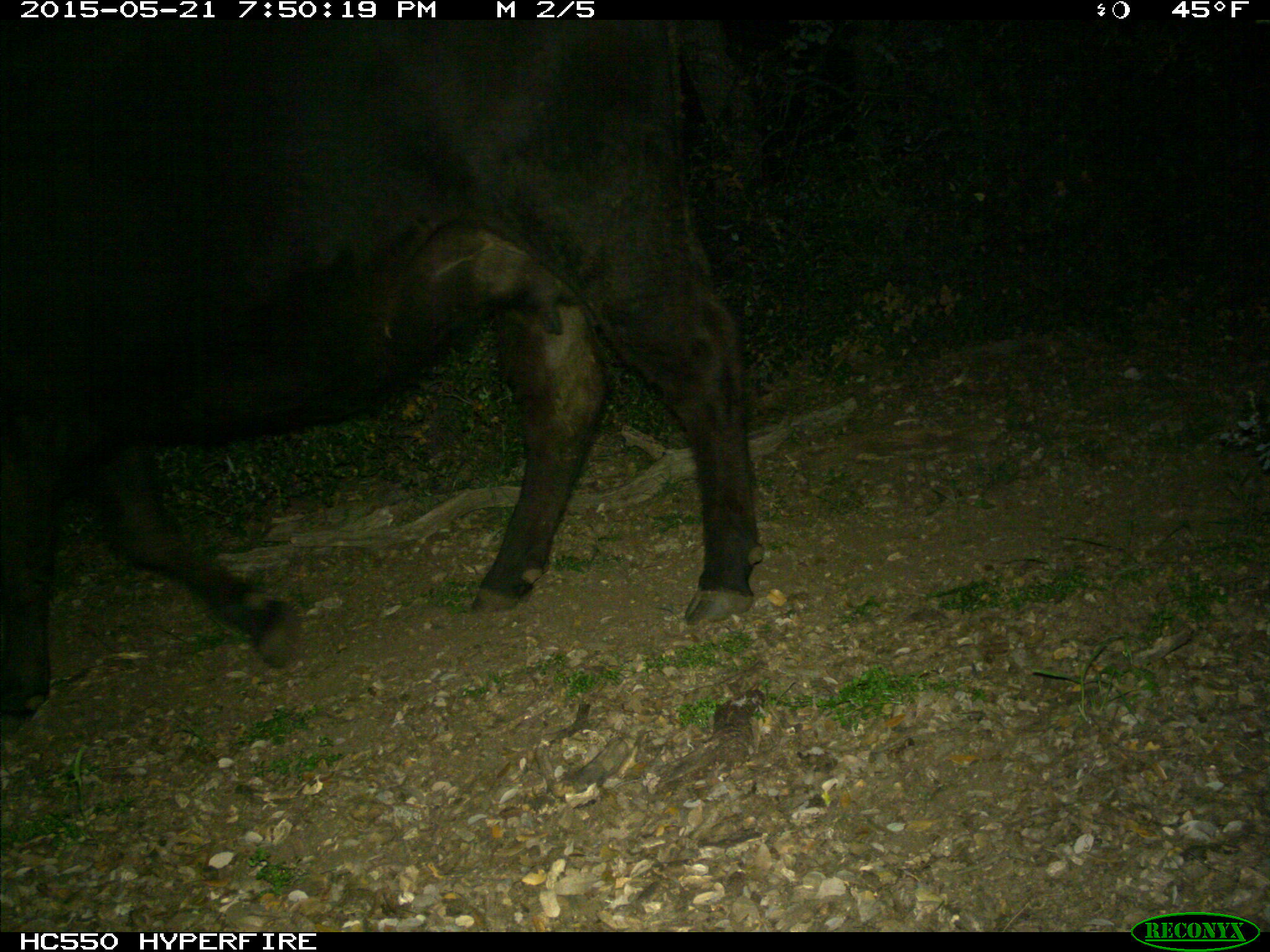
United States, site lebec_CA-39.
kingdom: Animalia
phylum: Chordata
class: Mammalia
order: Artiodactyla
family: Bovidae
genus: Bos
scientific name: Bos taurus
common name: domestic cow